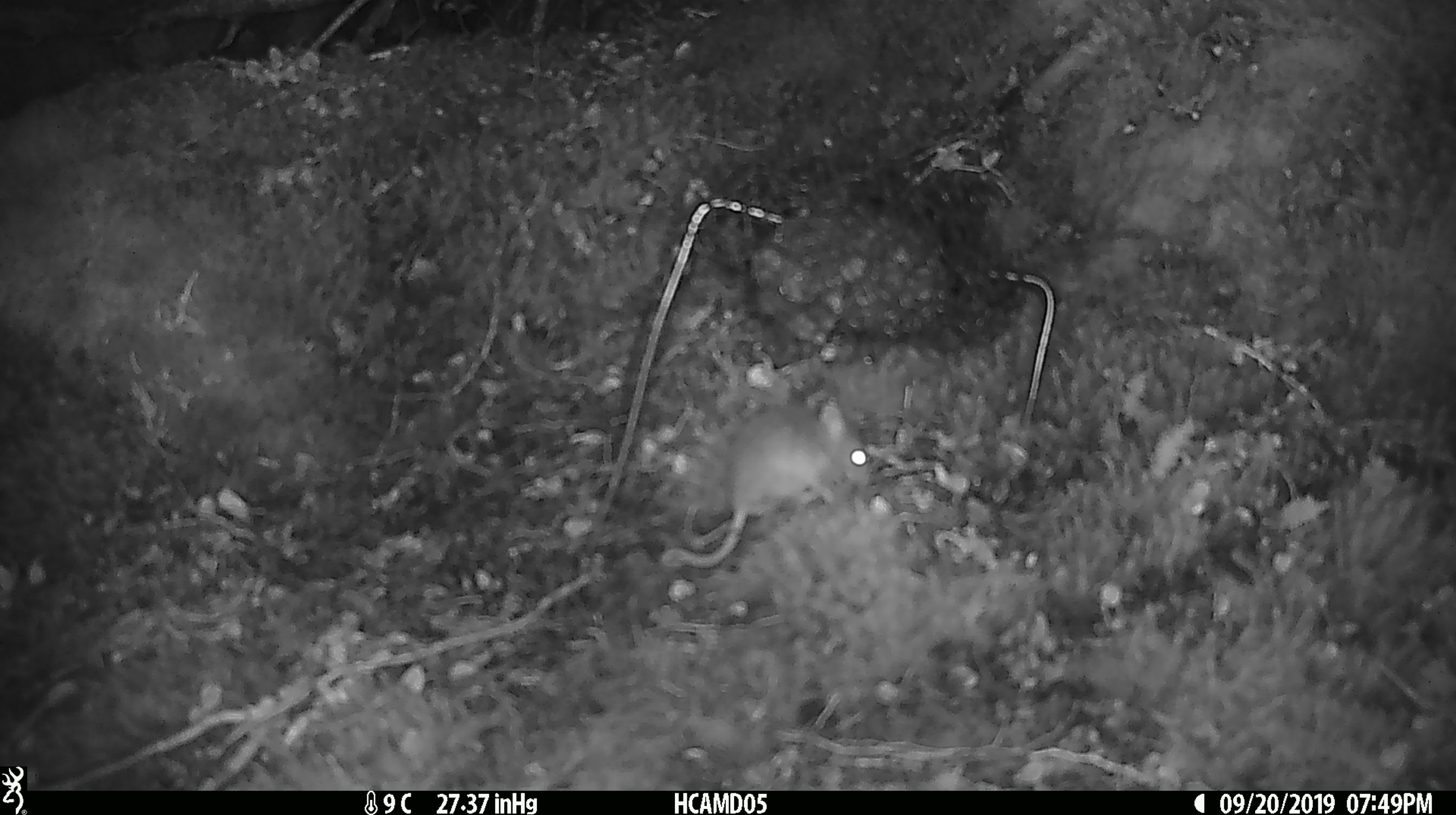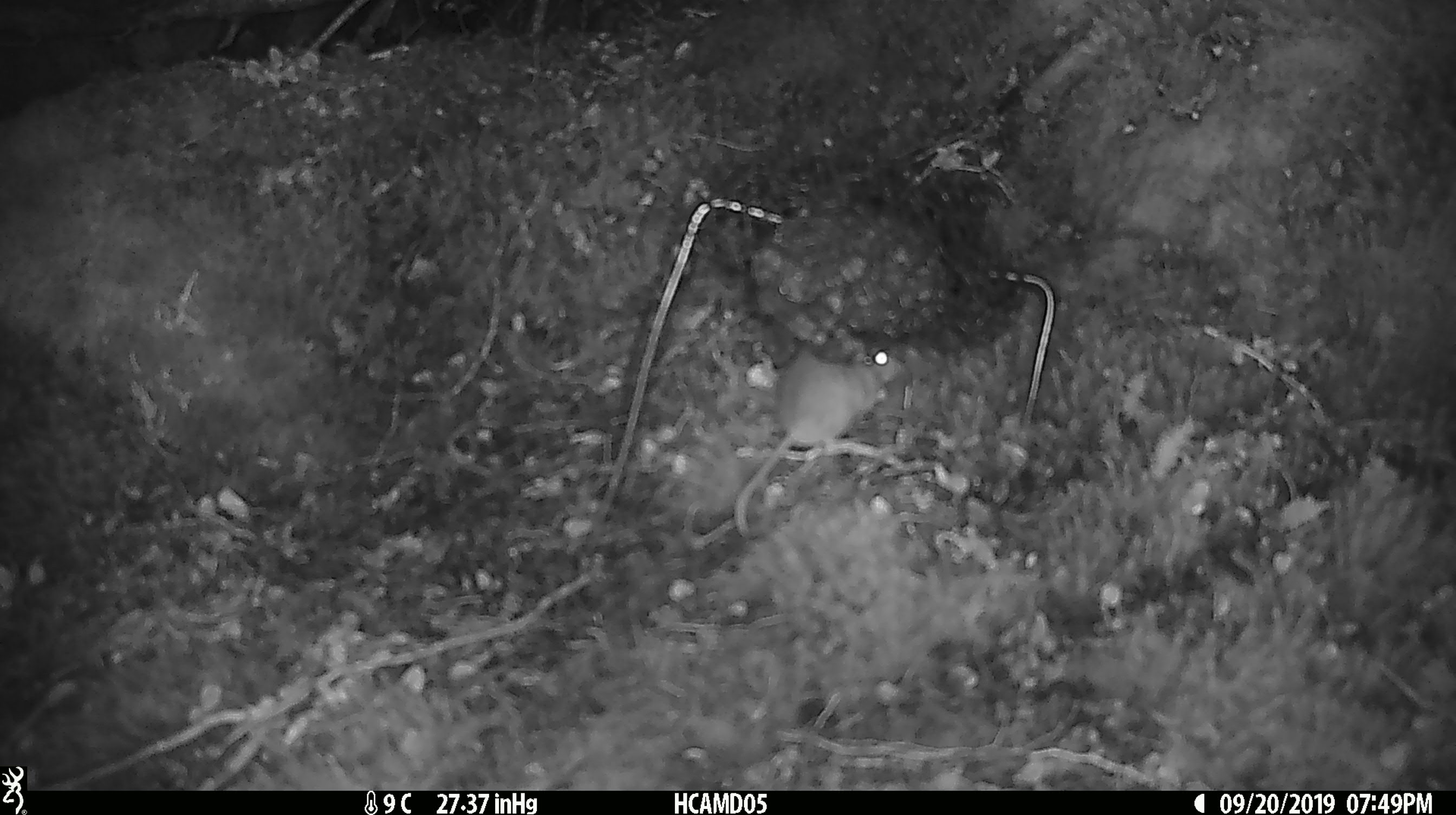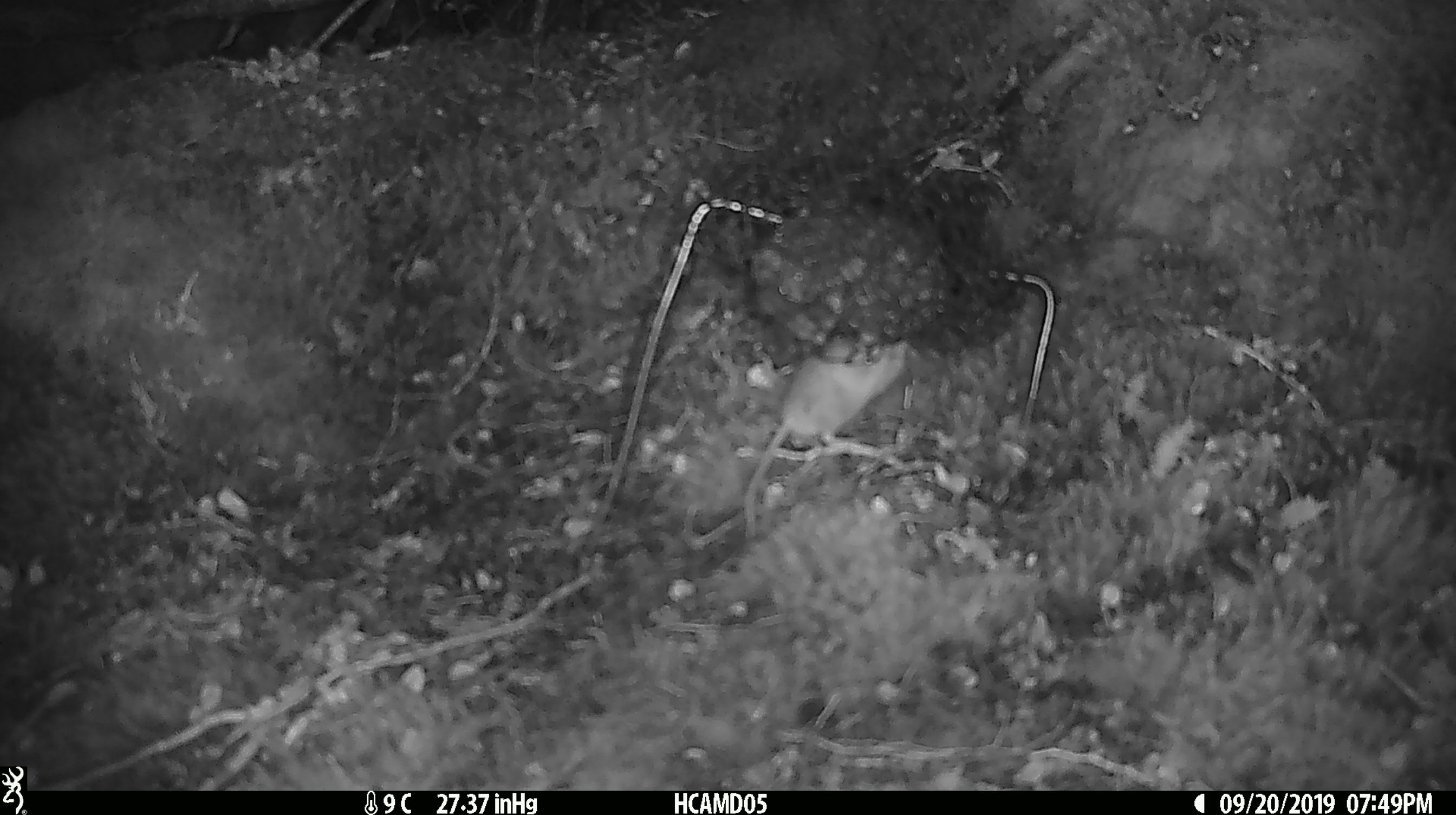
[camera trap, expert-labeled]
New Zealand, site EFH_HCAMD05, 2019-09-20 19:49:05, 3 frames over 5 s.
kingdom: Animalia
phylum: Chordata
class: Mammalia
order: Rodentia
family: Muridae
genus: Mus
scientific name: Mus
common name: mouse